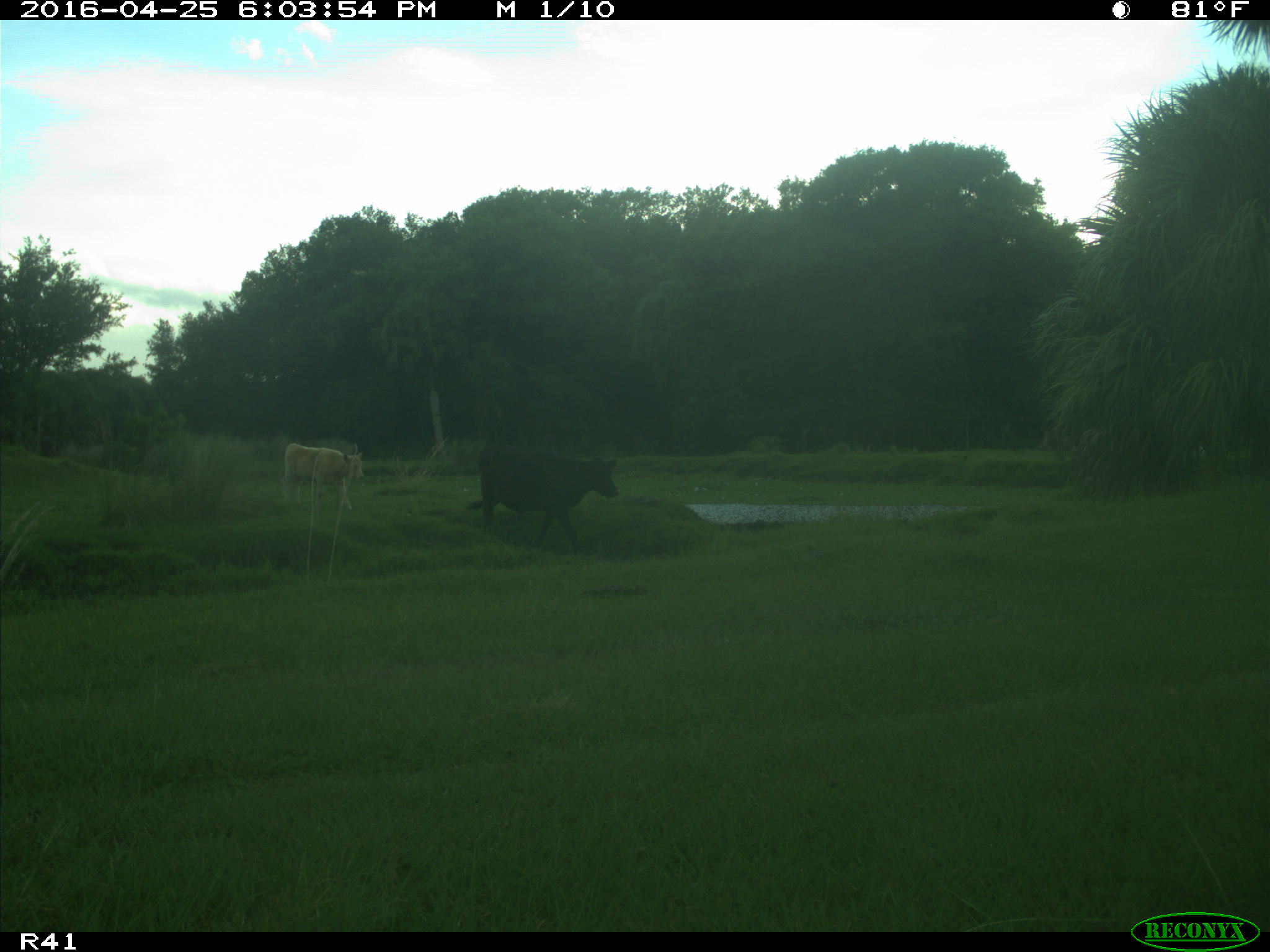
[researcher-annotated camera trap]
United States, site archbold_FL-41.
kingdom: Animalia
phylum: Chordata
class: Mammalia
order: Artiodactyla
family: Bovidae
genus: Bos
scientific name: Bos taurus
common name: domestic cow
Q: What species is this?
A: Bos taurus (domestic cow).